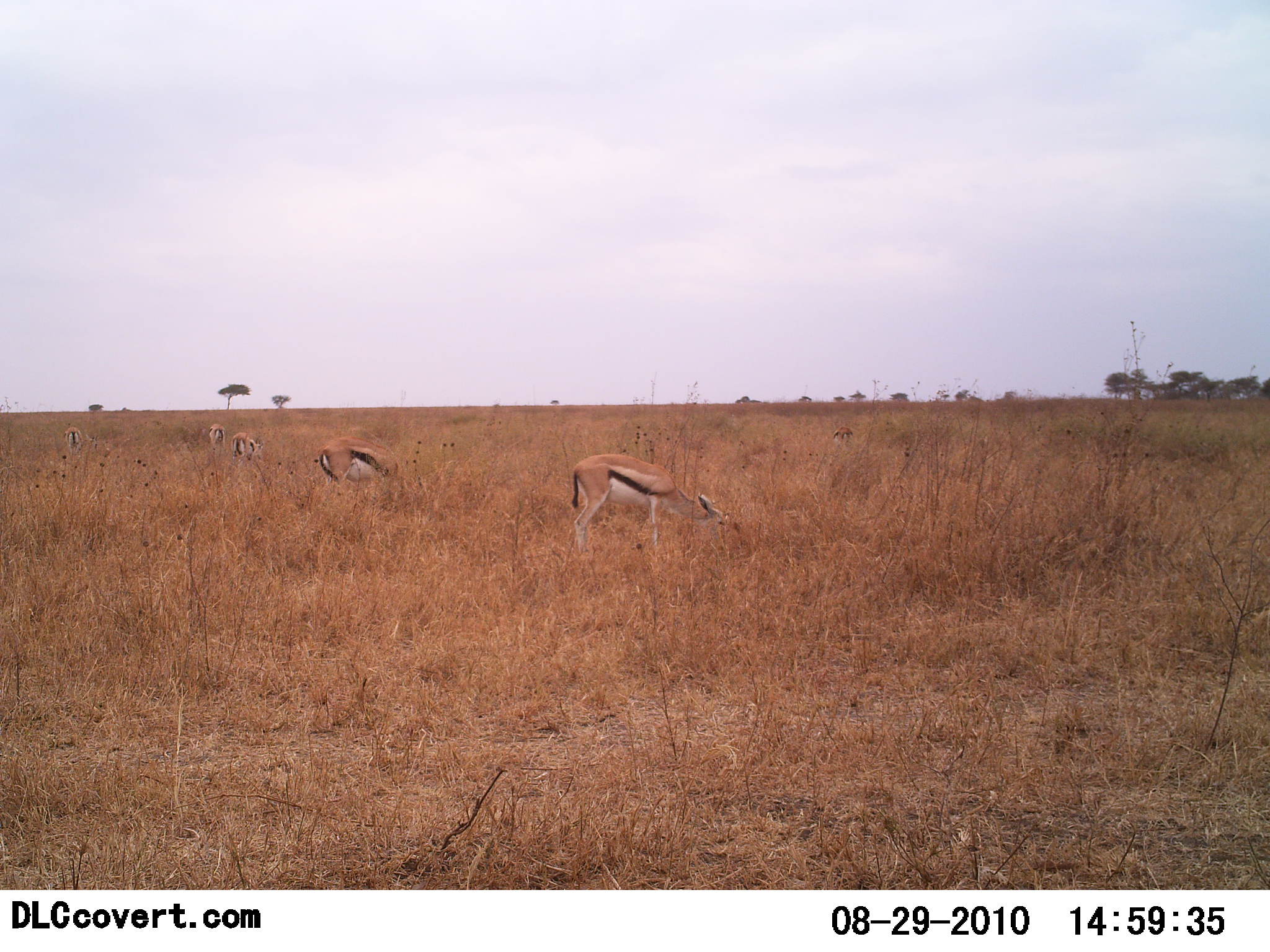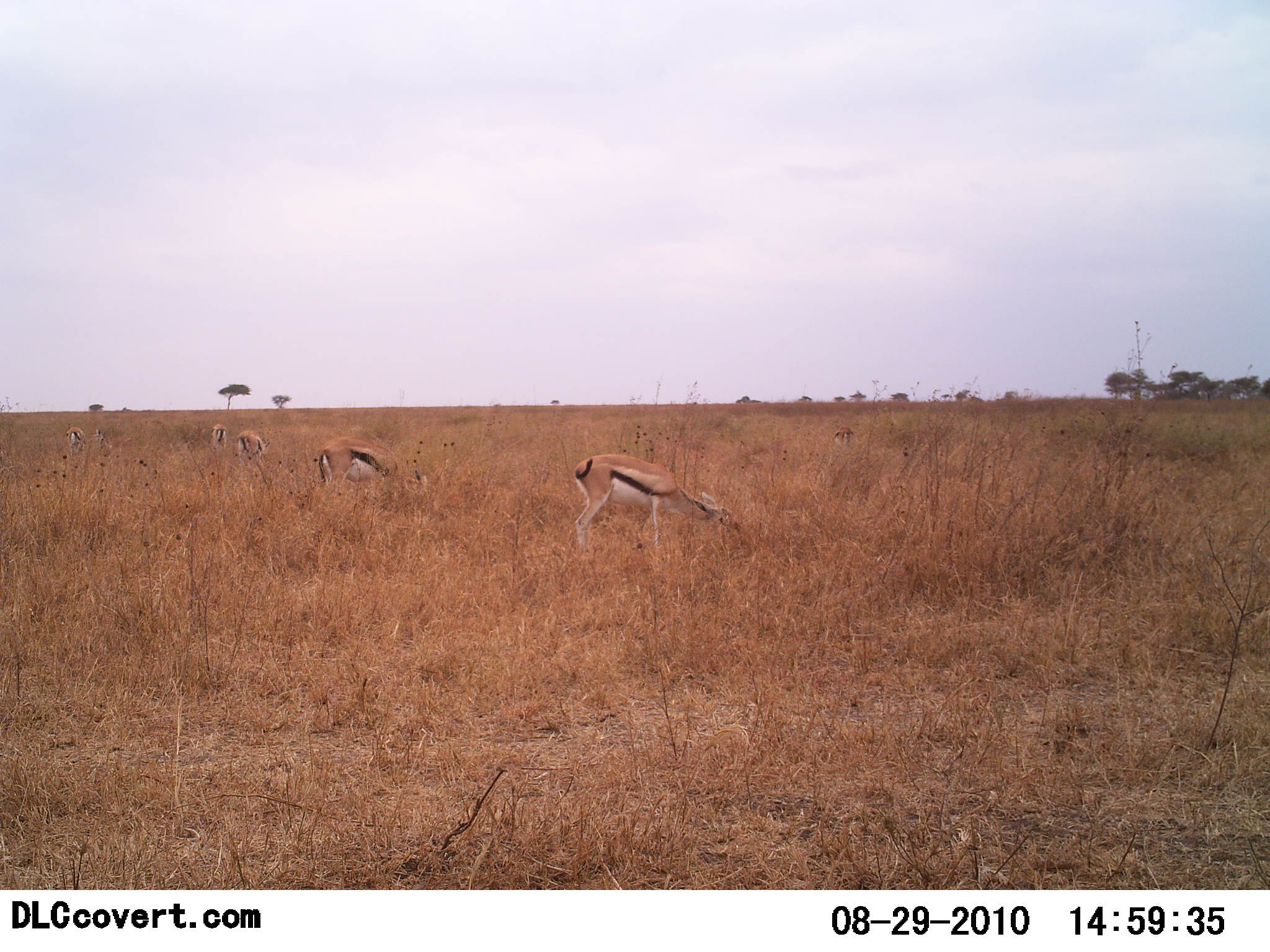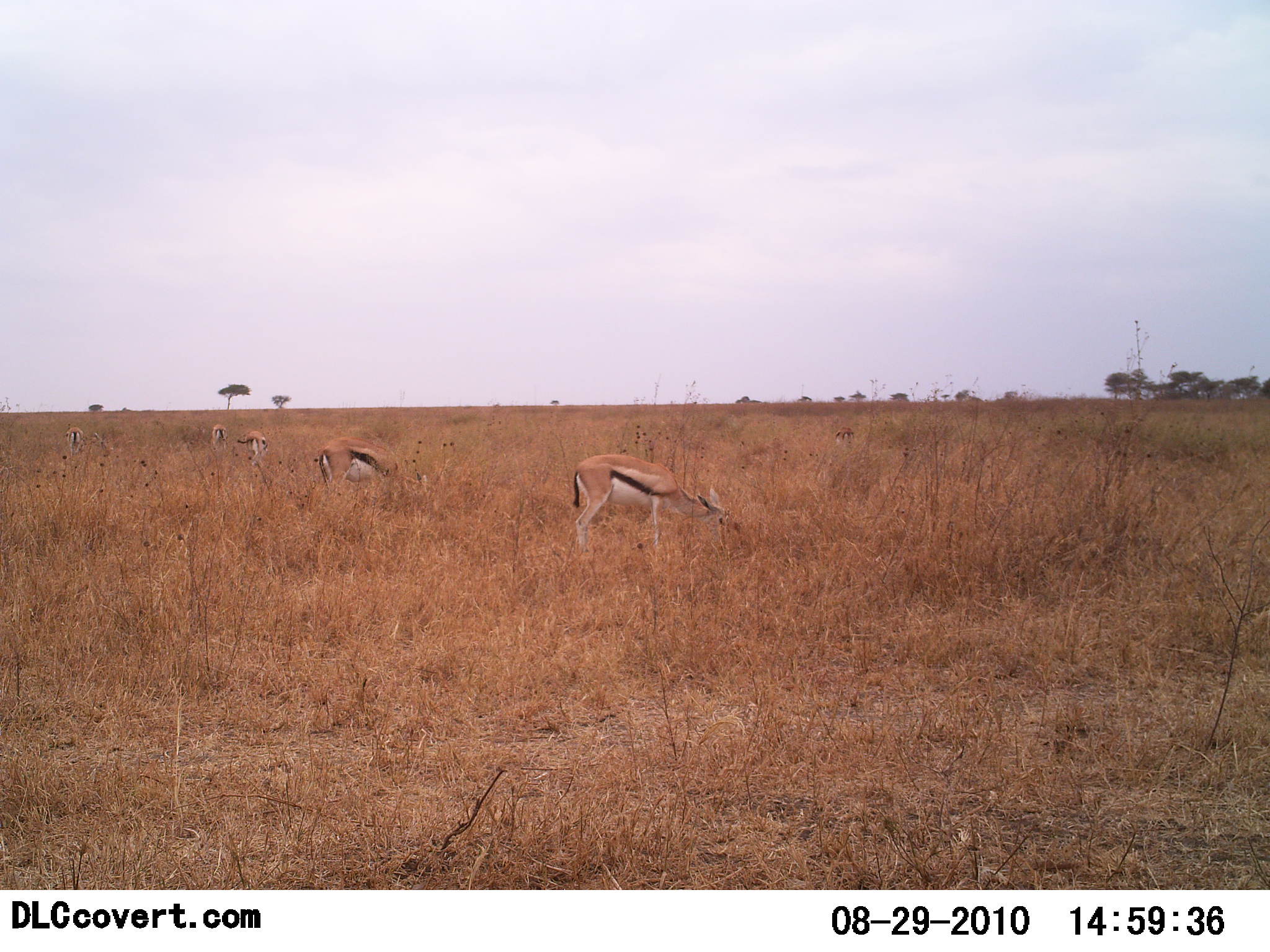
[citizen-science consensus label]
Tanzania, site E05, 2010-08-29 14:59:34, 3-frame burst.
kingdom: Animalia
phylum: Chordata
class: Mammalia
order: Artiodactyla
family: Bovidae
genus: Eudorcas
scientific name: Eudorcas thomsonii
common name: thomson's gazelle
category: gazellethomsons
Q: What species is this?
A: Gazellethomsons (thomson's gazelle) (Eudorcas thomsonii).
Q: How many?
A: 5.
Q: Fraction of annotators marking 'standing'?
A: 39%.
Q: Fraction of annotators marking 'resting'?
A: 0%.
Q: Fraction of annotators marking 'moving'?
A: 0%.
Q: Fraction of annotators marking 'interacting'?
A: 0%.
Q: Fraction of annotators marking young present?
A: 0%.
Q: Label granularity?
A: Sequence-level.